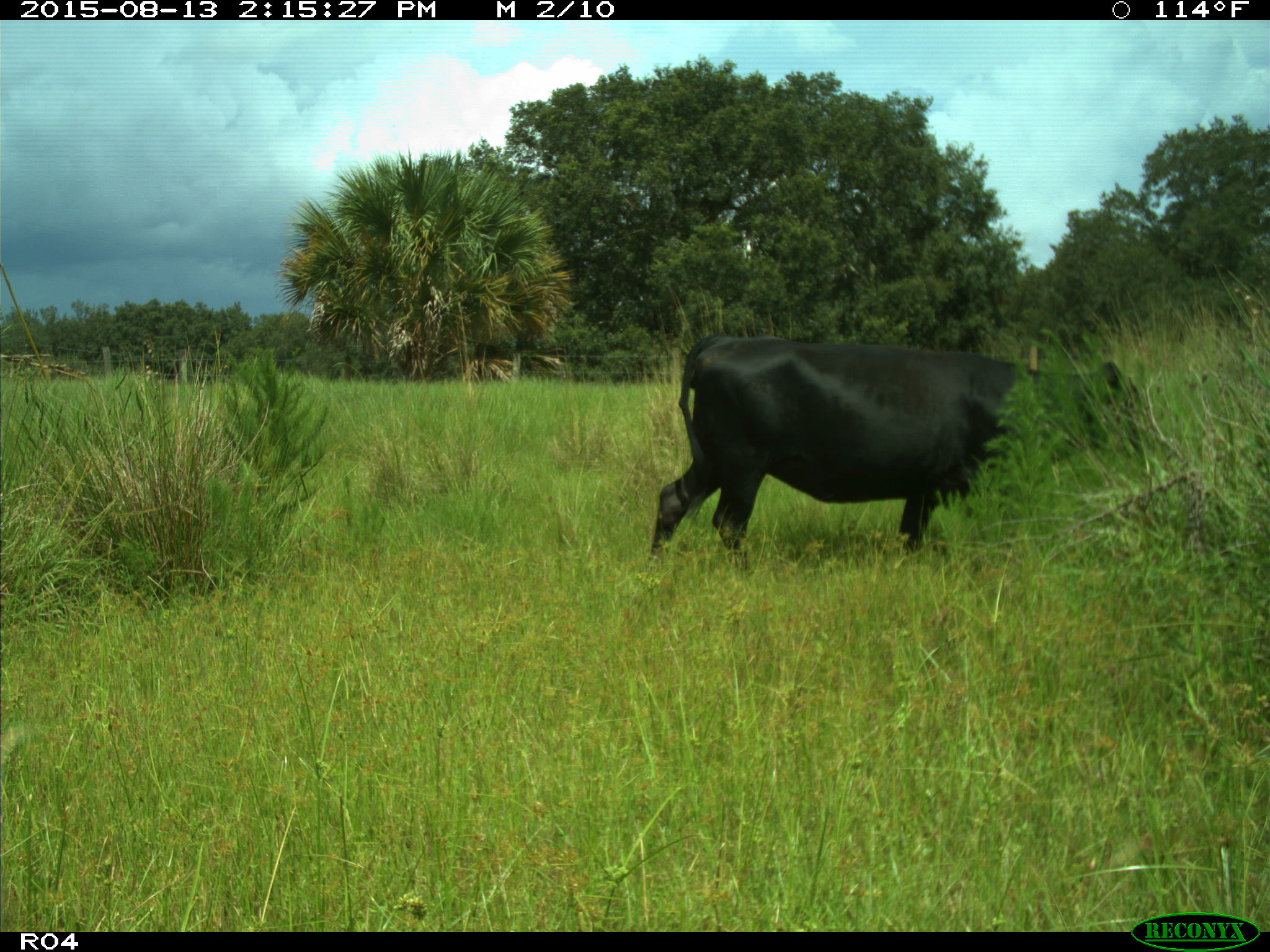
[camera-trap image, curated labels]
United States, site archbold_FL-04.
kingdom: Animalia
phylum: Chordata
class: Mammalia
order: Artiodactyla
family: Bovidae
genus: Bos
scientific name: Bos taurus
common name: domestic cow